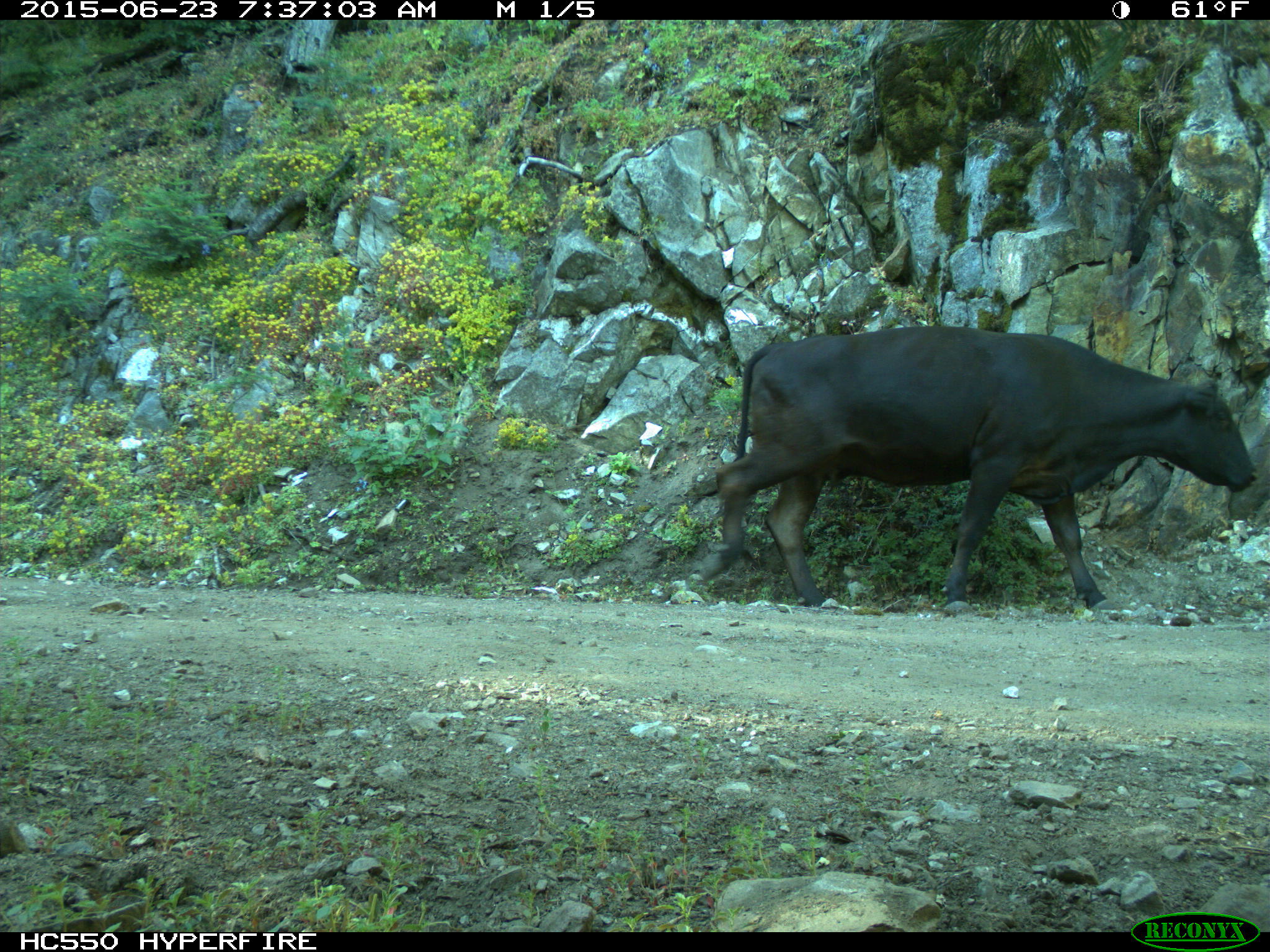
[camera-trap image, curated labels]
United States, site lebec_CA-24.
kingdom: Animalia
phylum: Chordata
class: Mammalia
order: Artiodactyla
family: Bovidae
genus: Bos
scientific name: Bos taurus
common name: domestic cow